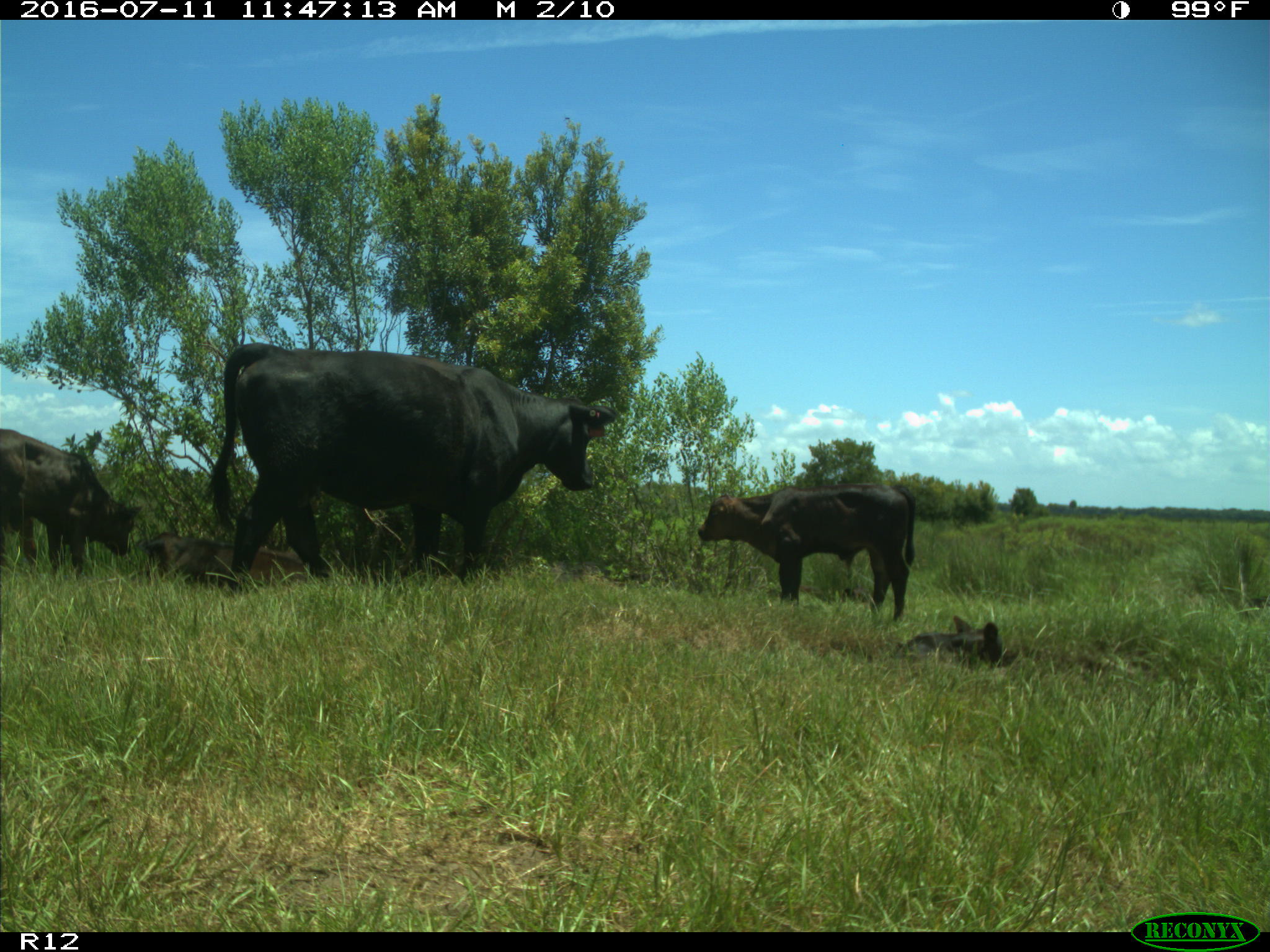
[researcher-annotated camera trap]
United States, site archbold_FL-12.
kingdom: Animalia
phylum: Chordata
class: Mammalia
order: Artiodactyla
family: Bovidae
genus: Bos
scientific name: Bos taurus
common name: domestic cow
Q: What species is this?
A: Bos taurus (domestic cow).